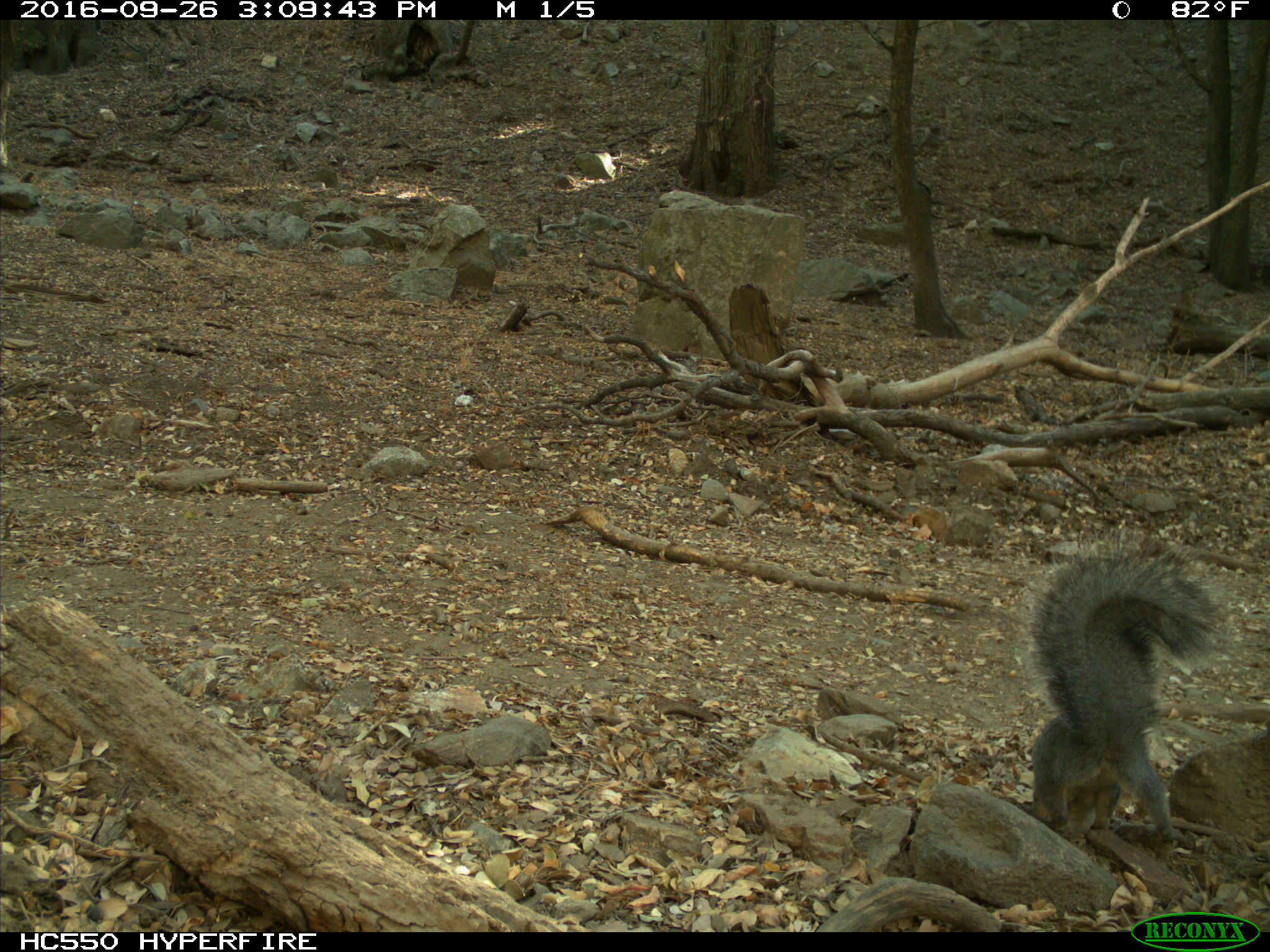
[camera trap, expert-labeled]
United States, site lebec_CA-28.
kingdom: Animalia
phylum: Chordata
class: Mammalia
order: Rodentia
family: Sciuridae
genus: Sciurus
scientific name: Sciurus carolinensis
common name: eastern gray squirrel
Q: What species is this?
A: Sciurus carolinensis (eastern gray squirrel).